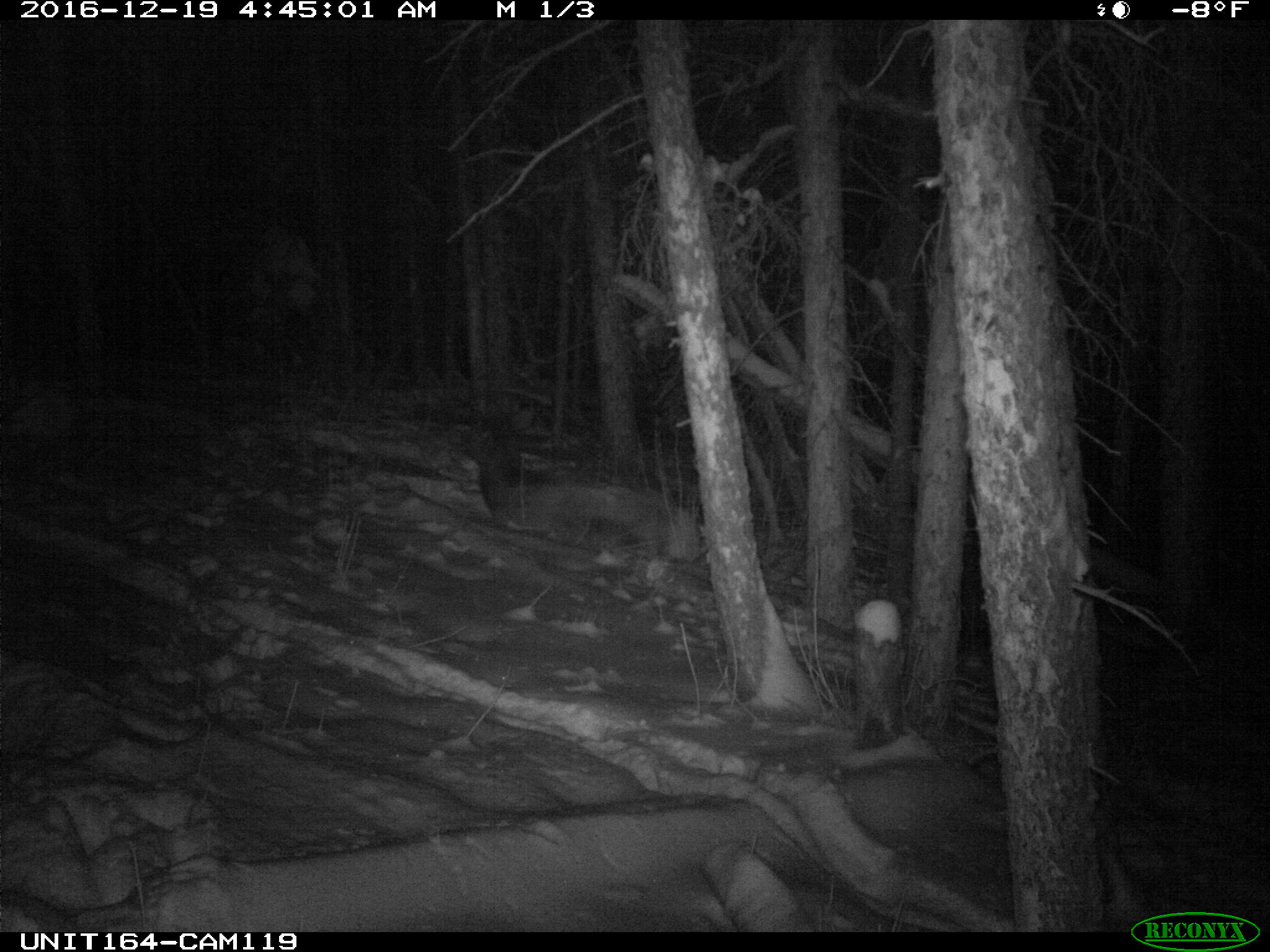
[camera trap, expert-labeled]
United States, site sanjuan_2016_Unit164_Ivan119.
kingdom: Animalia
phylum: Chordata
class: Mammalia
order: Artiodactyla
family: Cervidae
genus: Cervus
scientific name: Cervus elaphus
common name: red deer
Cervus elaphus (red deer).